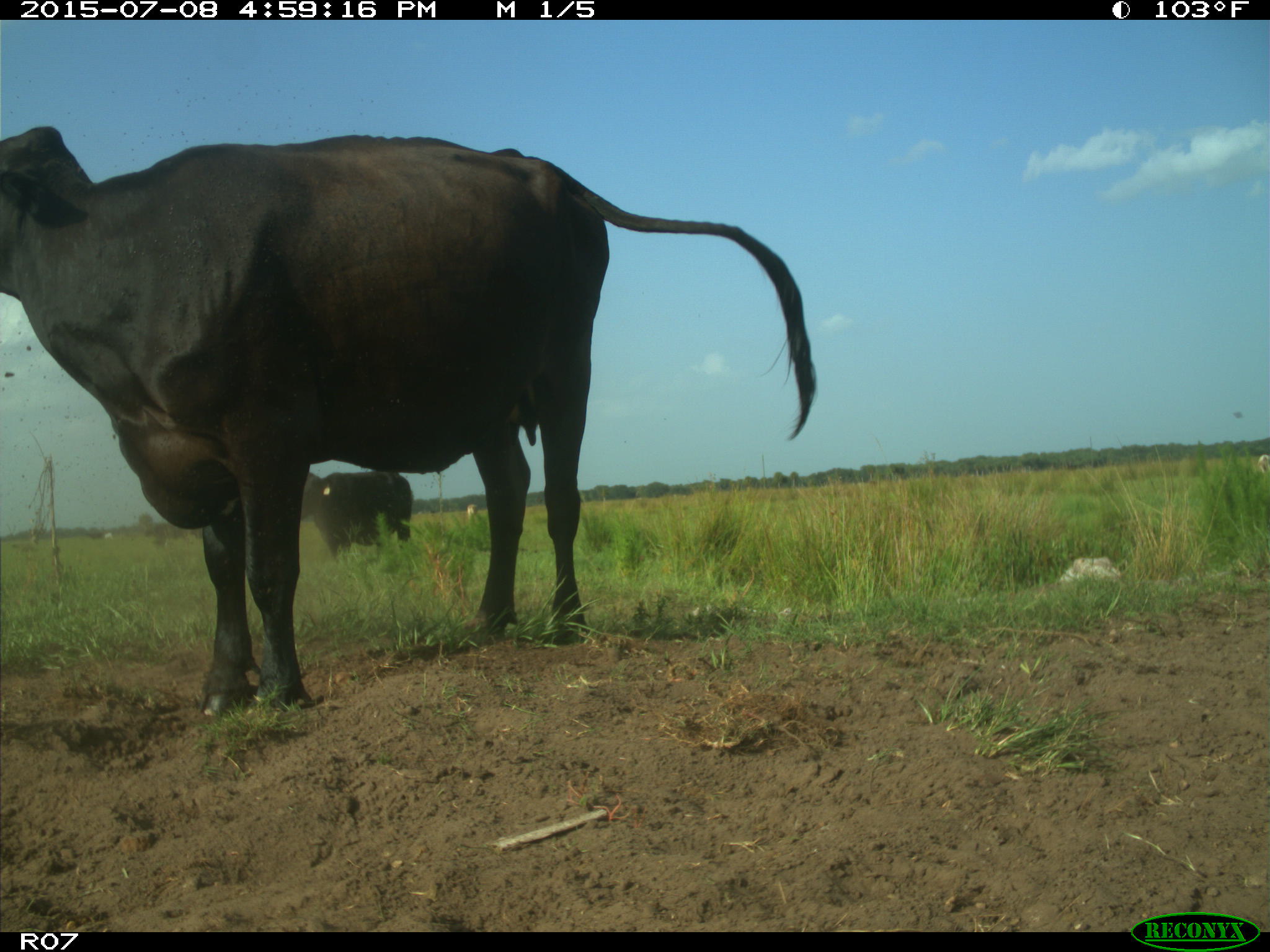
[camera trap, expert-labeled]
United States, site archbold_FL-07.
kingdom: Animalia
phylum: Chordata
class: Mammalia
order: Artiodactyla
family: Bovidae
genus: Bos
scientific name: Bos taurus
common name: domestic cow